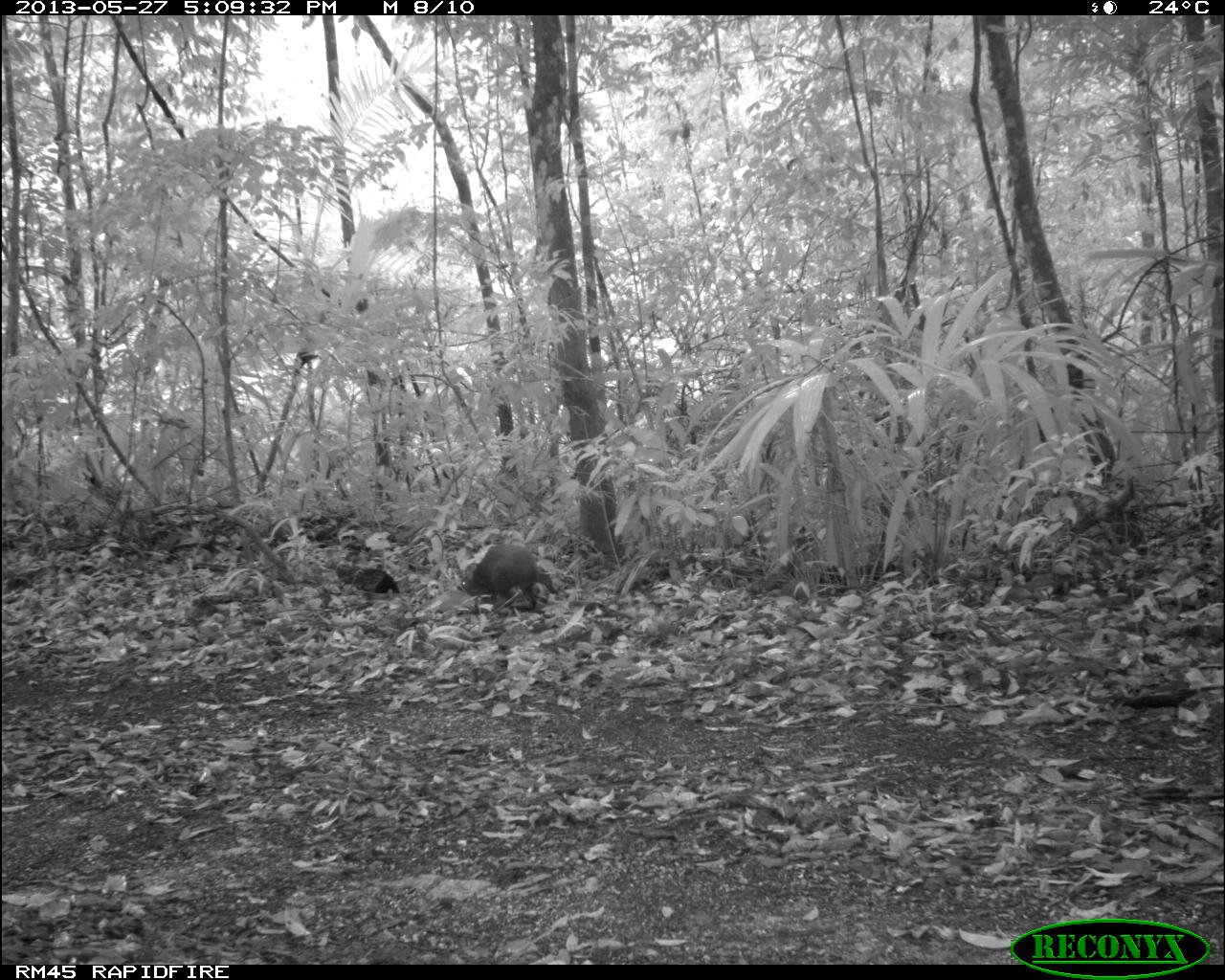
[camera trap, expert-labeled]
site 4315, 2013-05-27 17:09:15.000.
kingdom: Animalia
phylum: Chordata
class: Mammalia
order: Rodentia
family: Dasyproctidae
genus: Dasyprocta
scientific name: Dasyprocta punctata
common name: central american agouti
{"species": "Dasyprocta punctata (central american agouti)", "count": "1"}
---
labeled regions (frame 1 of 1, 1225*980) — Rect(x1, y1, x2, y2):
dasyprocta punctata: Rect(454, 542, 559, 612)